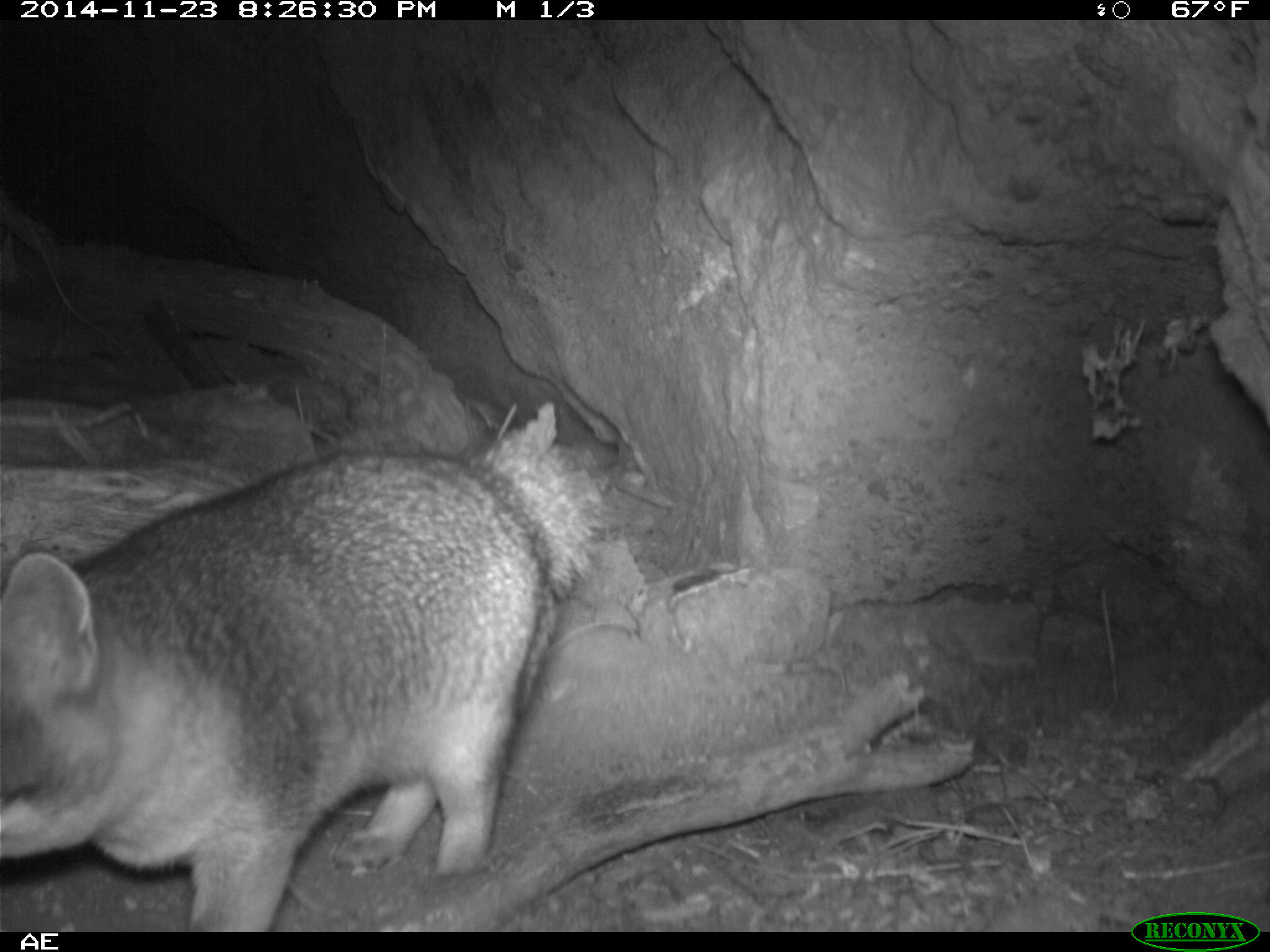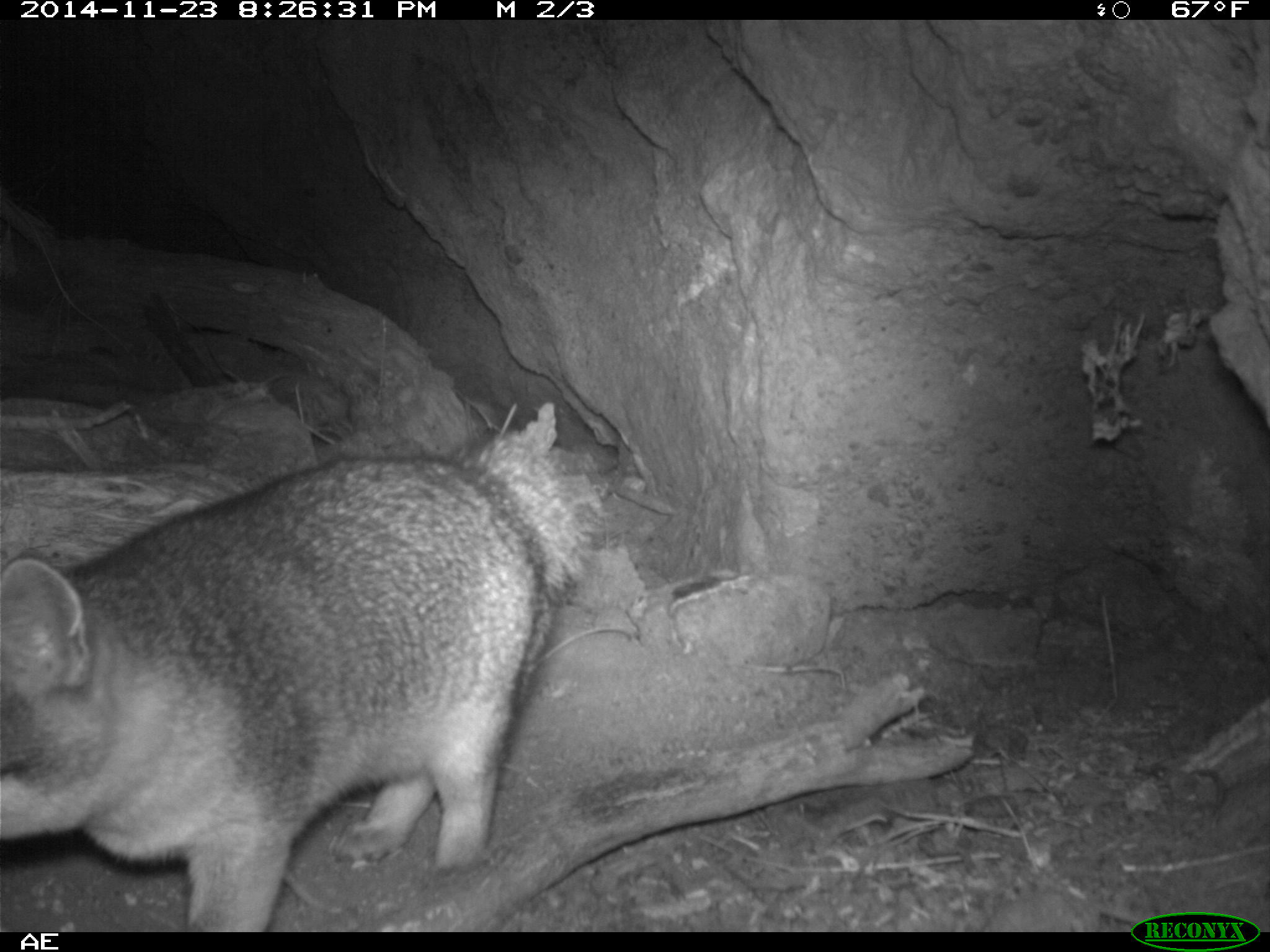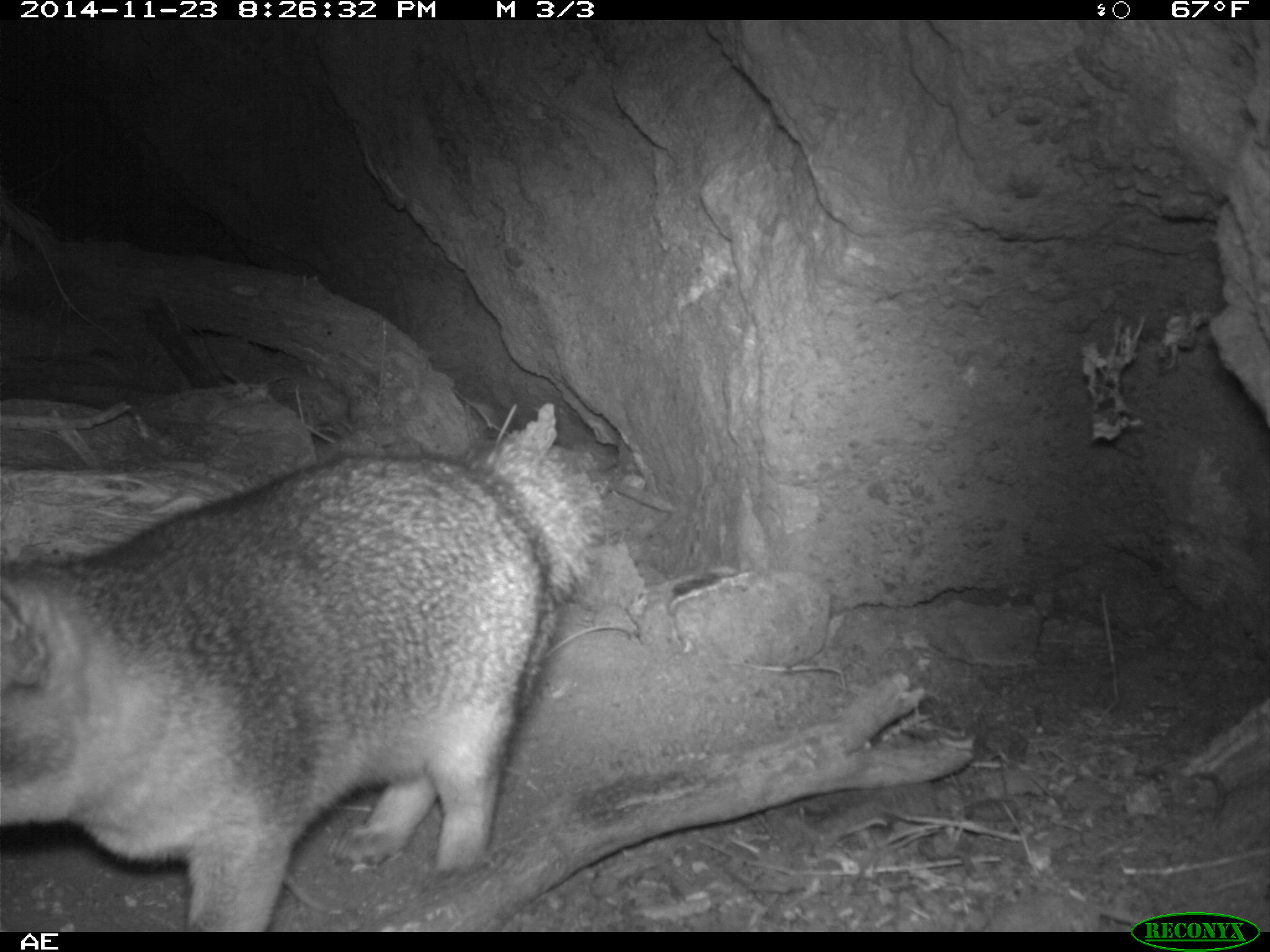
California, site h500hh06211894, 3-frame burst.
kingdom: Animalia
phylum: Chordata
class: Mammalia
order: Carnivora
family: Canidae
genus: Urocyon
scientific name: Urocyon littoralis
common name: island fox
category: fox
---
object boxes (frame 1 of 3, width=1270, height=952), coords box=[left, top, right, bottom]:
fox: box=[0, 424, 602, 932]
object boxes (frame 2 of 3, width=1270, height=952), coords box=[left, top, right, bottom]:
fox: box=[0, 428, 610, 933]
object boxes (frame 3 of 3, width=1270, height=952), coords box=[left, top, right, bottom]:
fox: box=[0, 433, 609, 932]